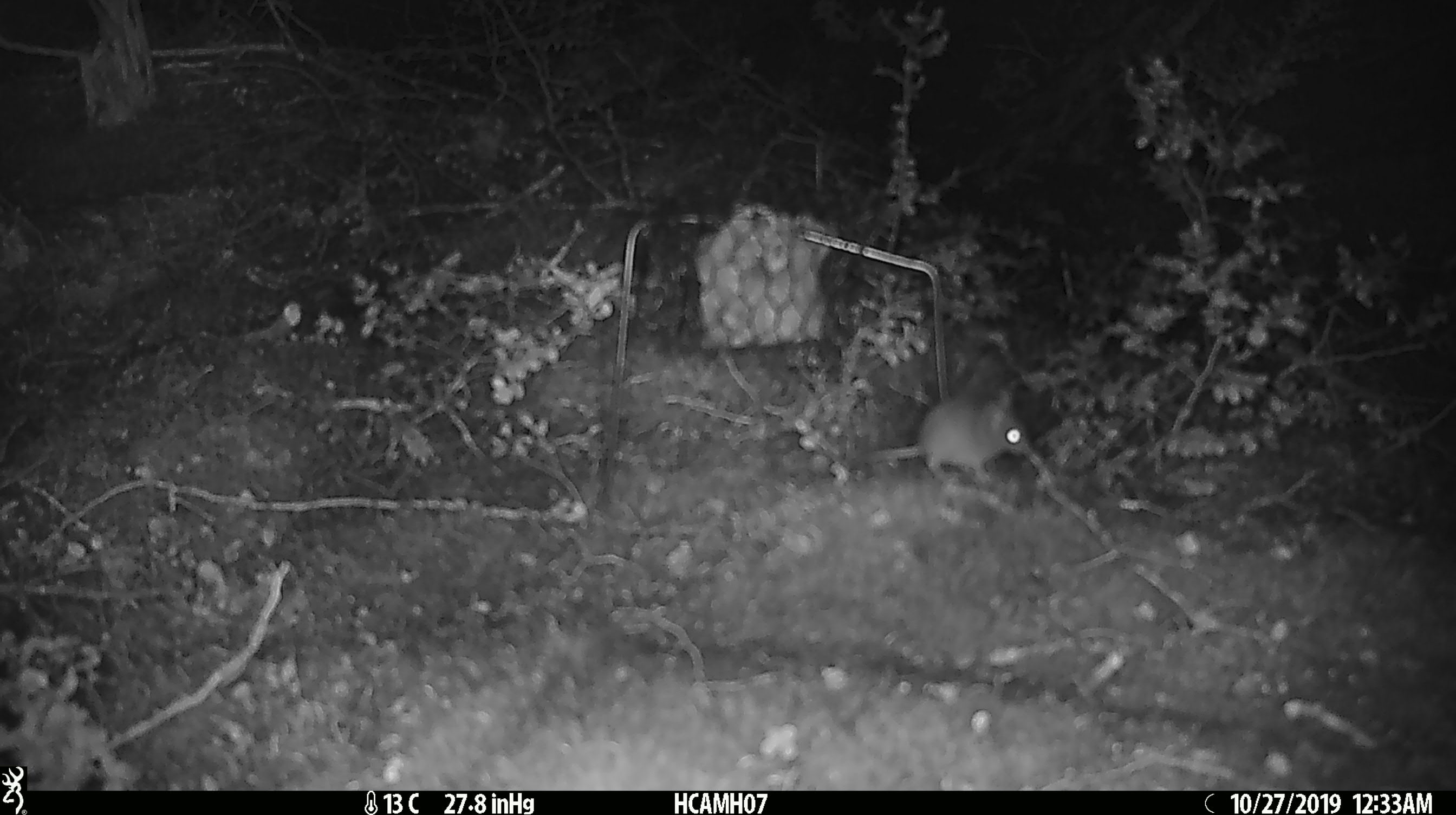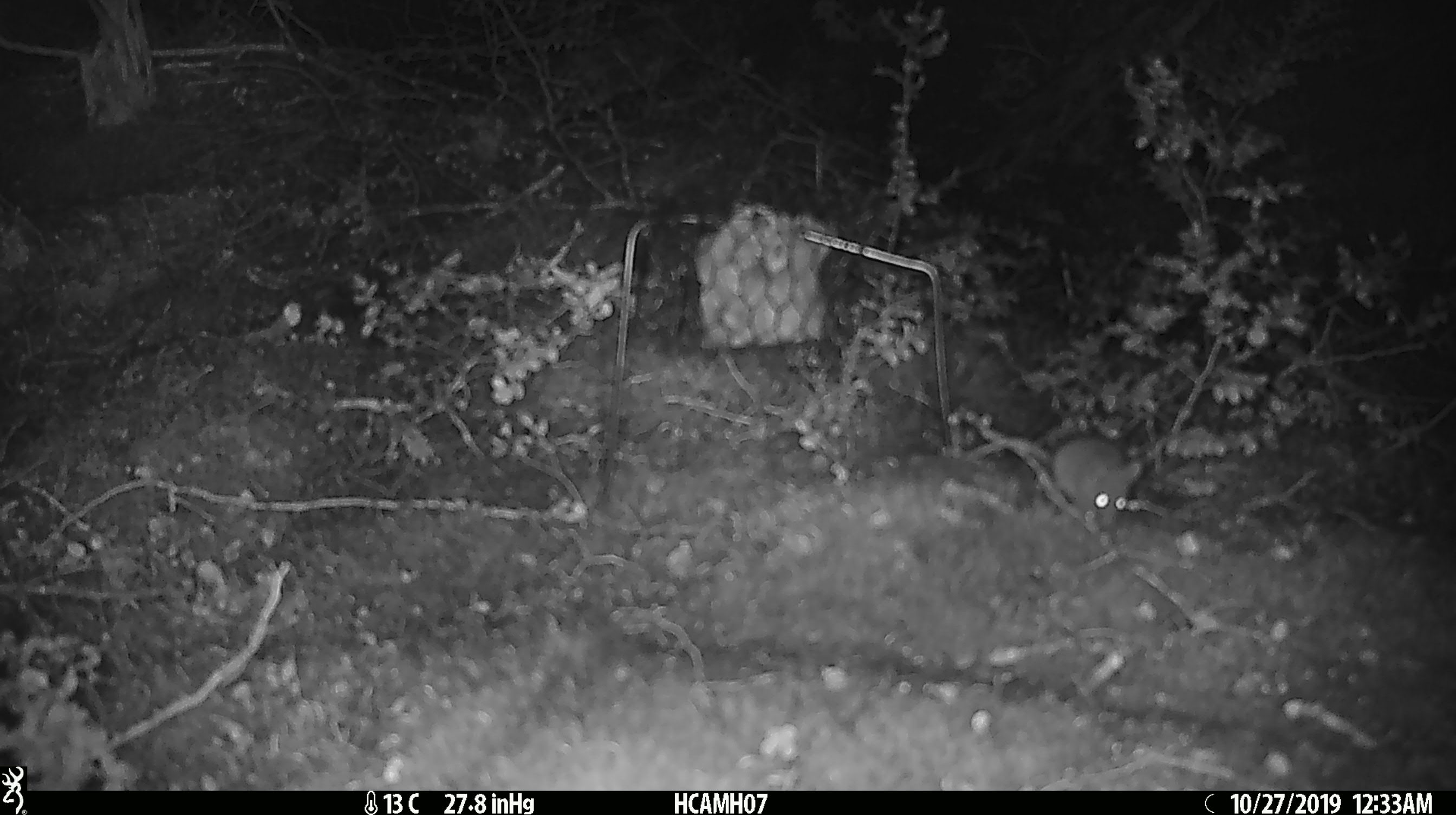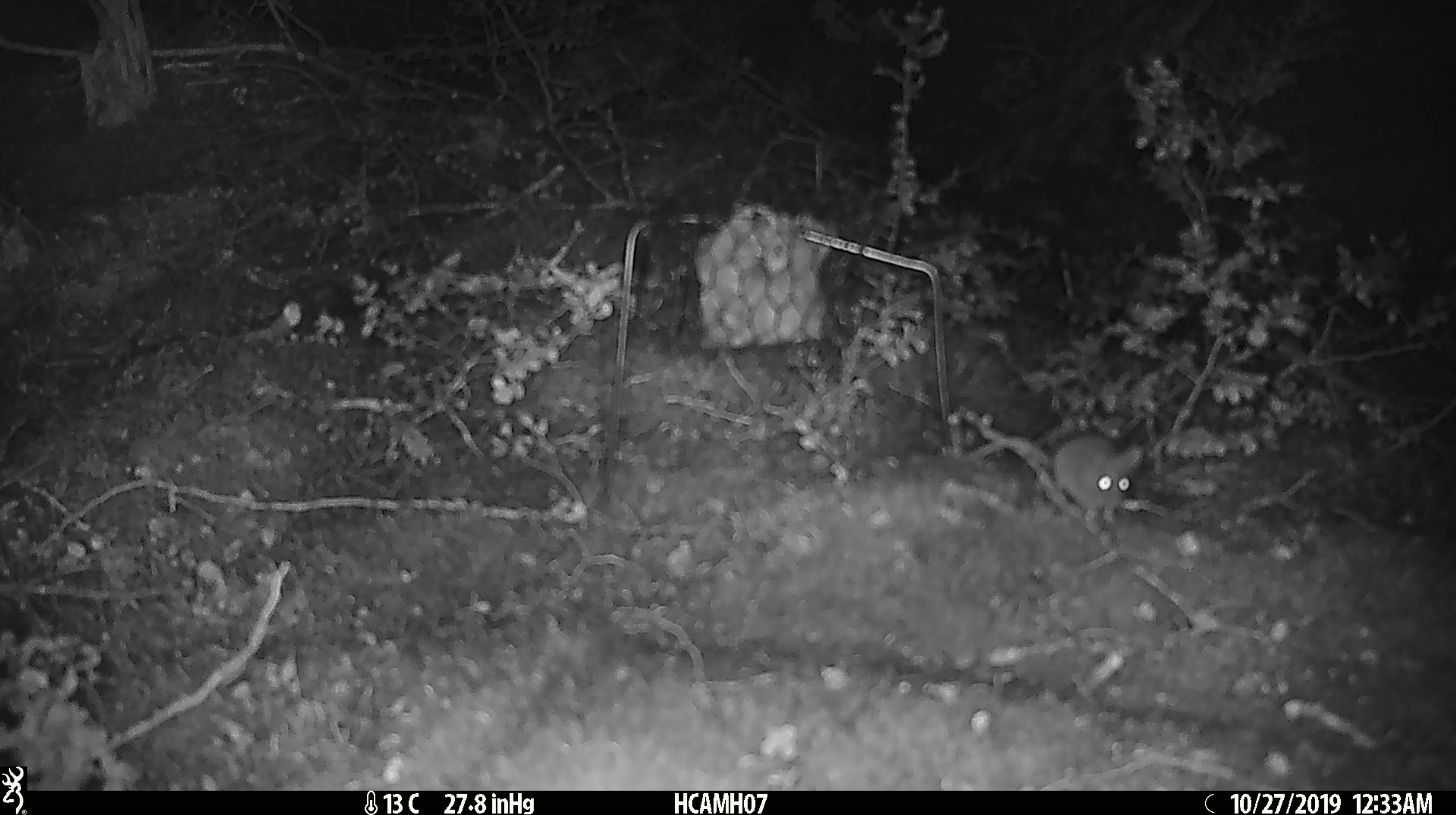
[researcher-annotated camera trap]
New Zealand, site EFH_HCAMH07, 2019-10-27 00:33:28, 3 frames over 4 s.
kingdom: Animalia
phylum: Chordata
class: Mammalia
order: Rodentia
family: Muridae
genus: Mus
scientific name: Mus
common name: mouse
Mouse (Mus).